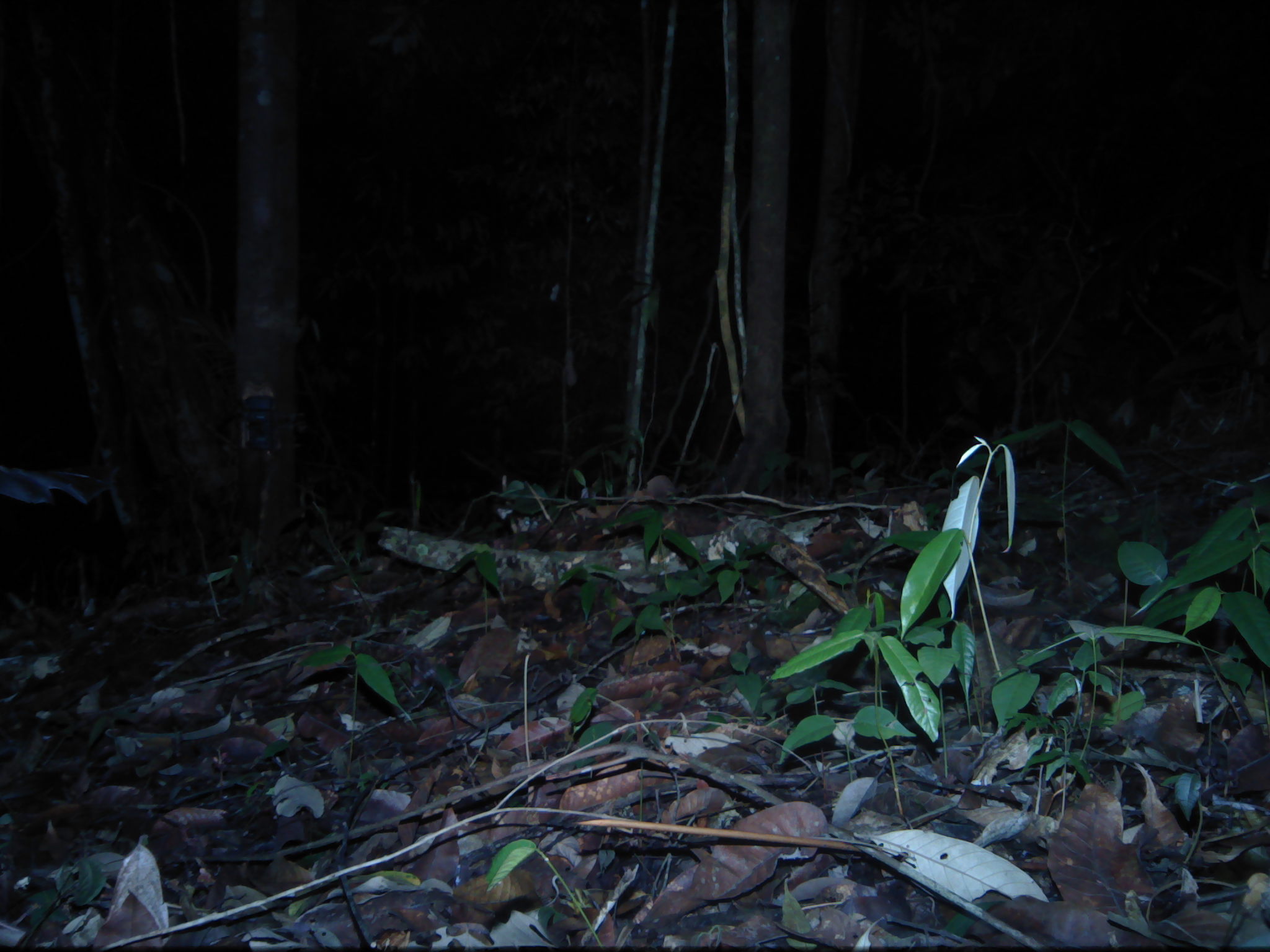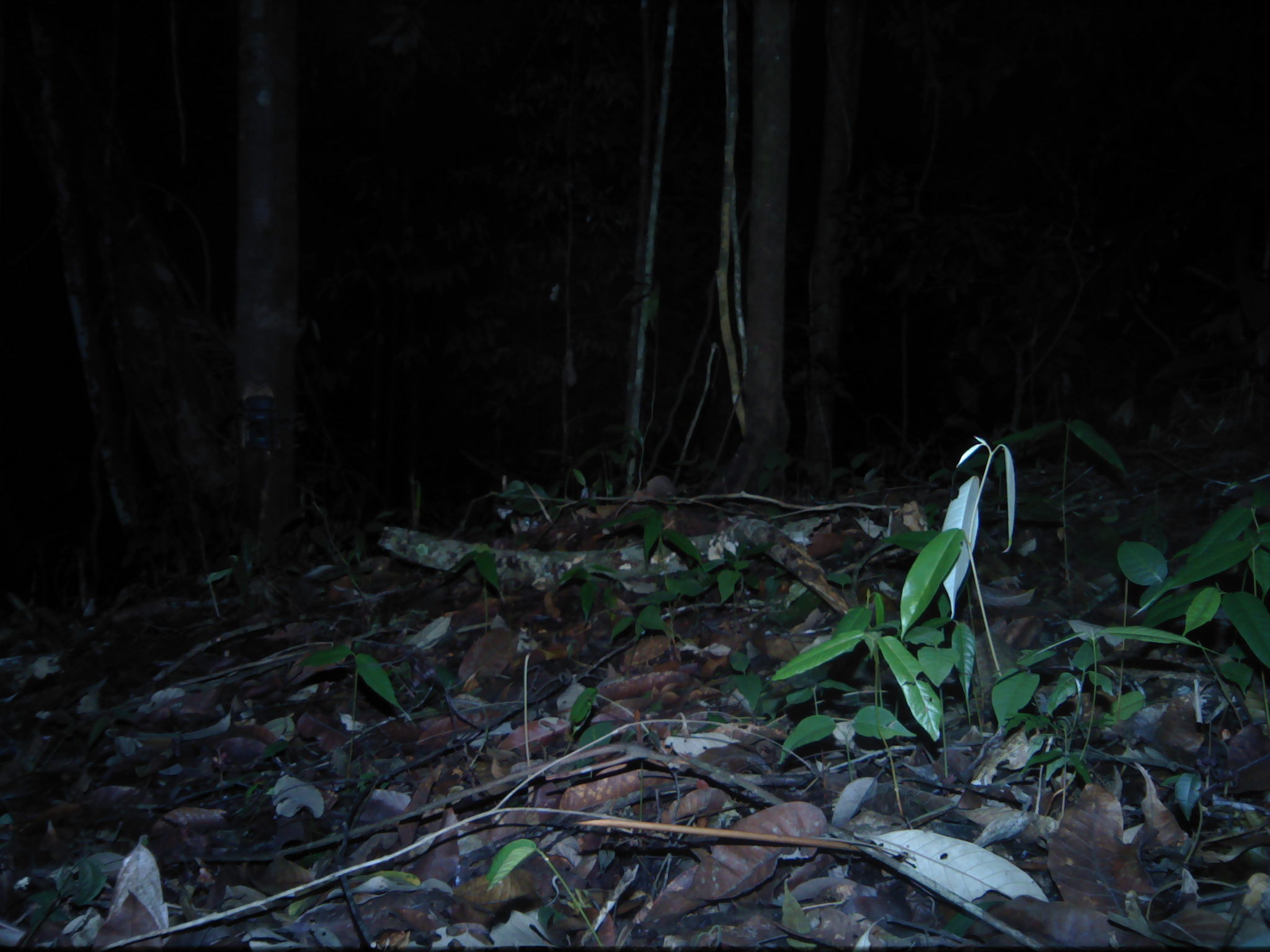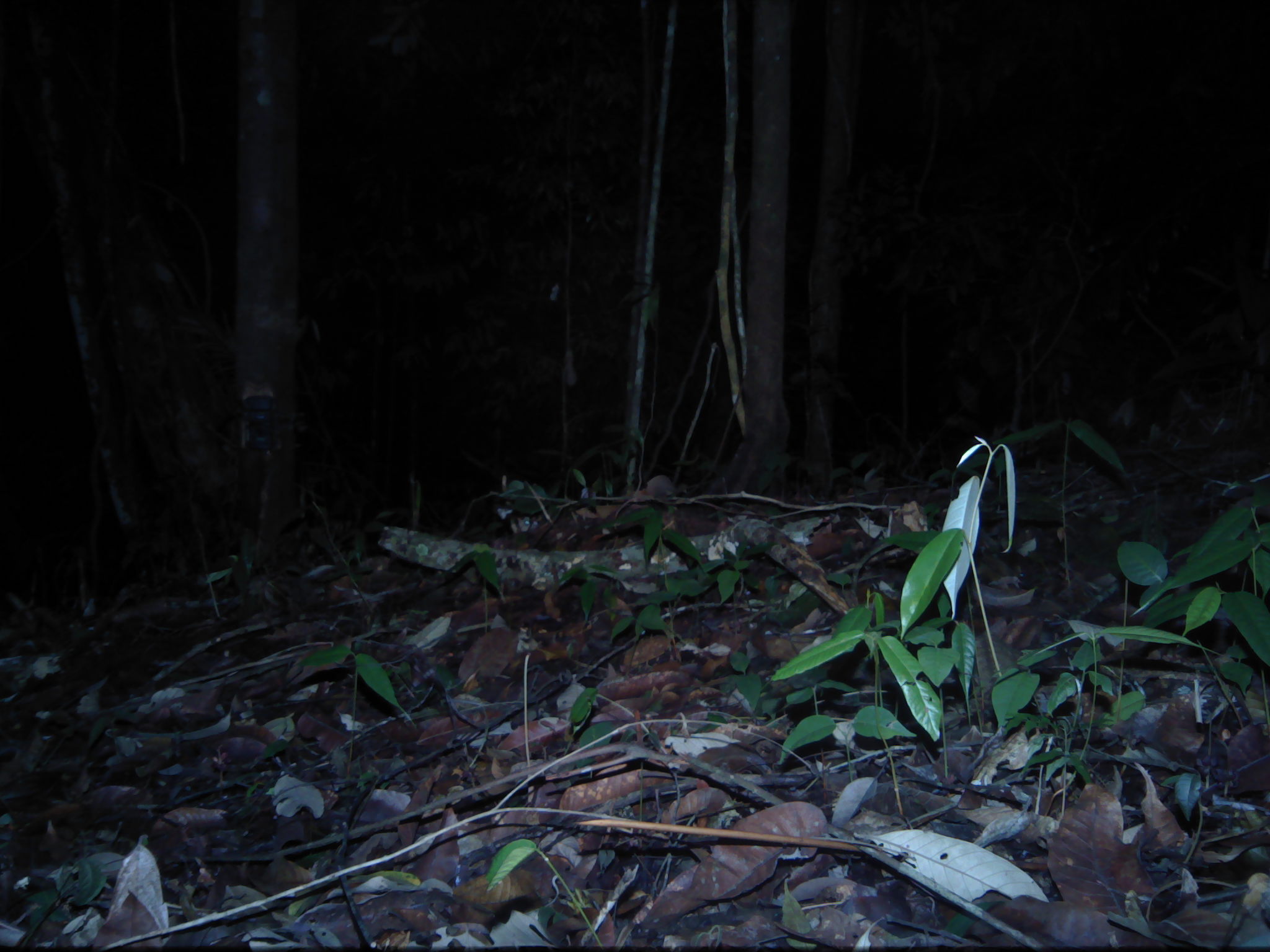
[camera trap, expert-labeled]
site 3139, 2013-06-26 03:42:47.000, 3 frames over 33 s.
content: unidentified animal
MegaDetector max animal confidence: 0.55